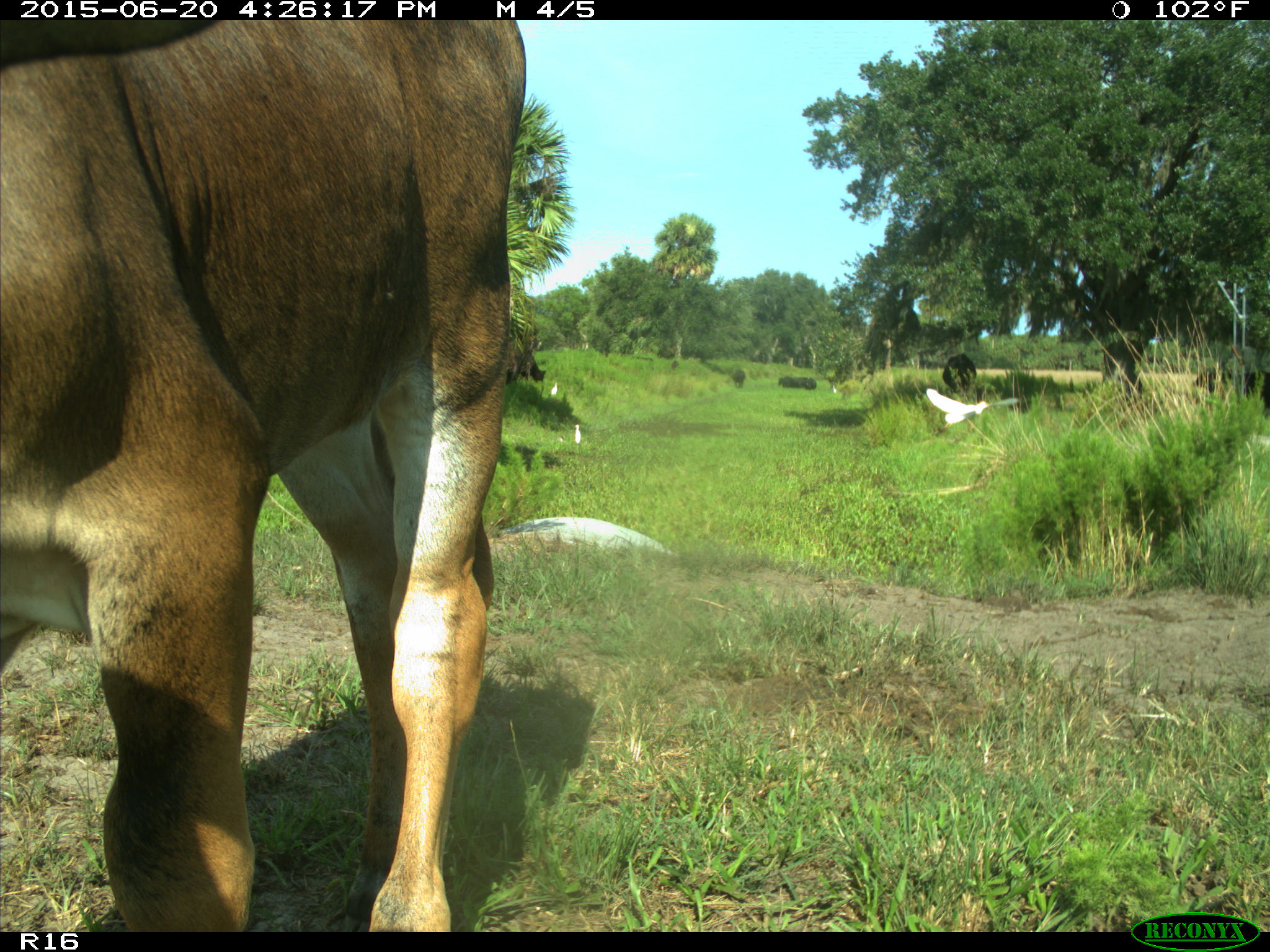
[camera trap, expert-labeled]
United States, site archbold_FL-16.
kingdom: Animalia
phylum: Chordata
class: Mammalia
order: Artiodactyla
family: Bovidae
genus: Bos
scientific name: Bos taurus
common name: domestic cow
Bos taurus (domestic cow).